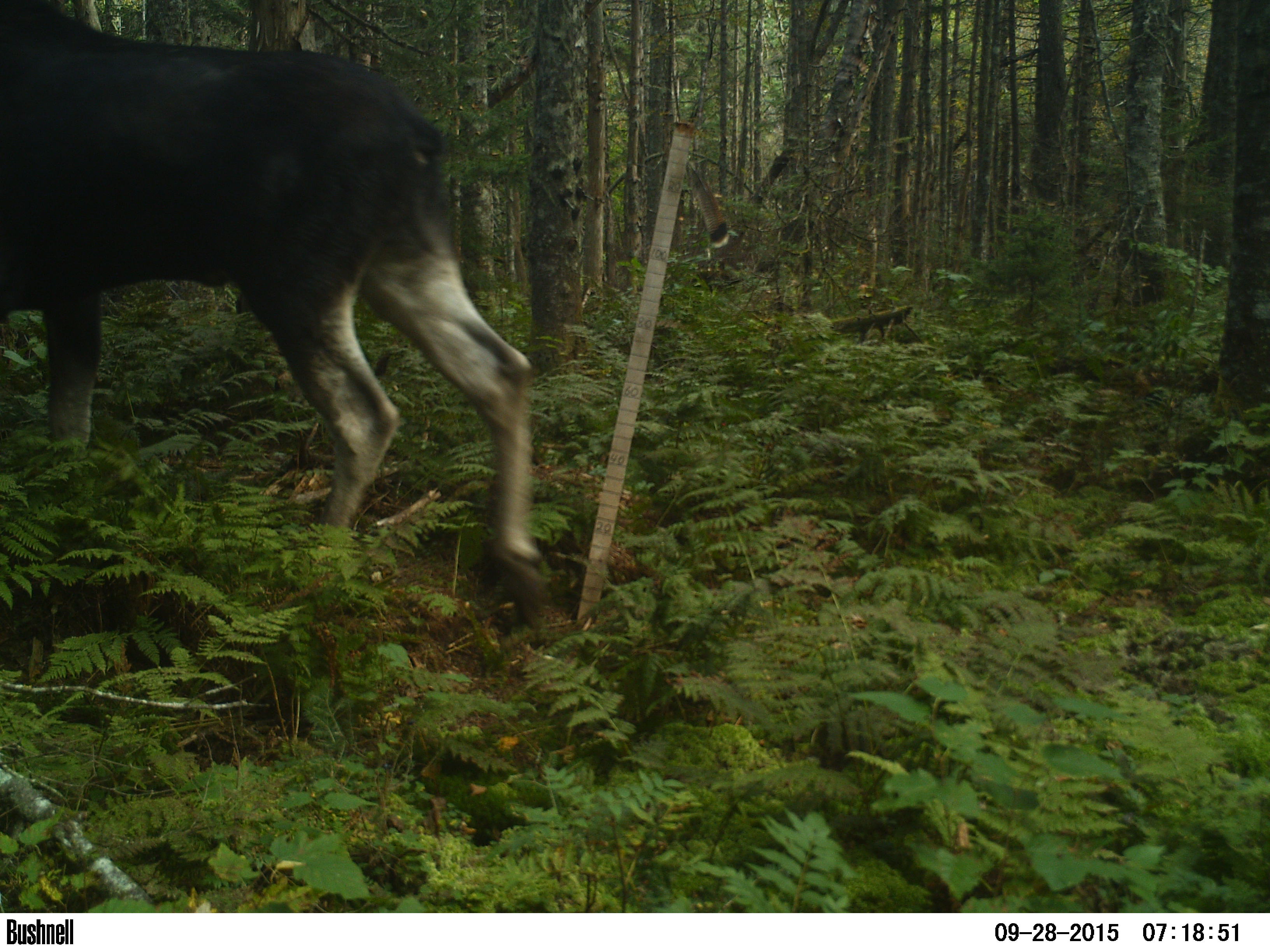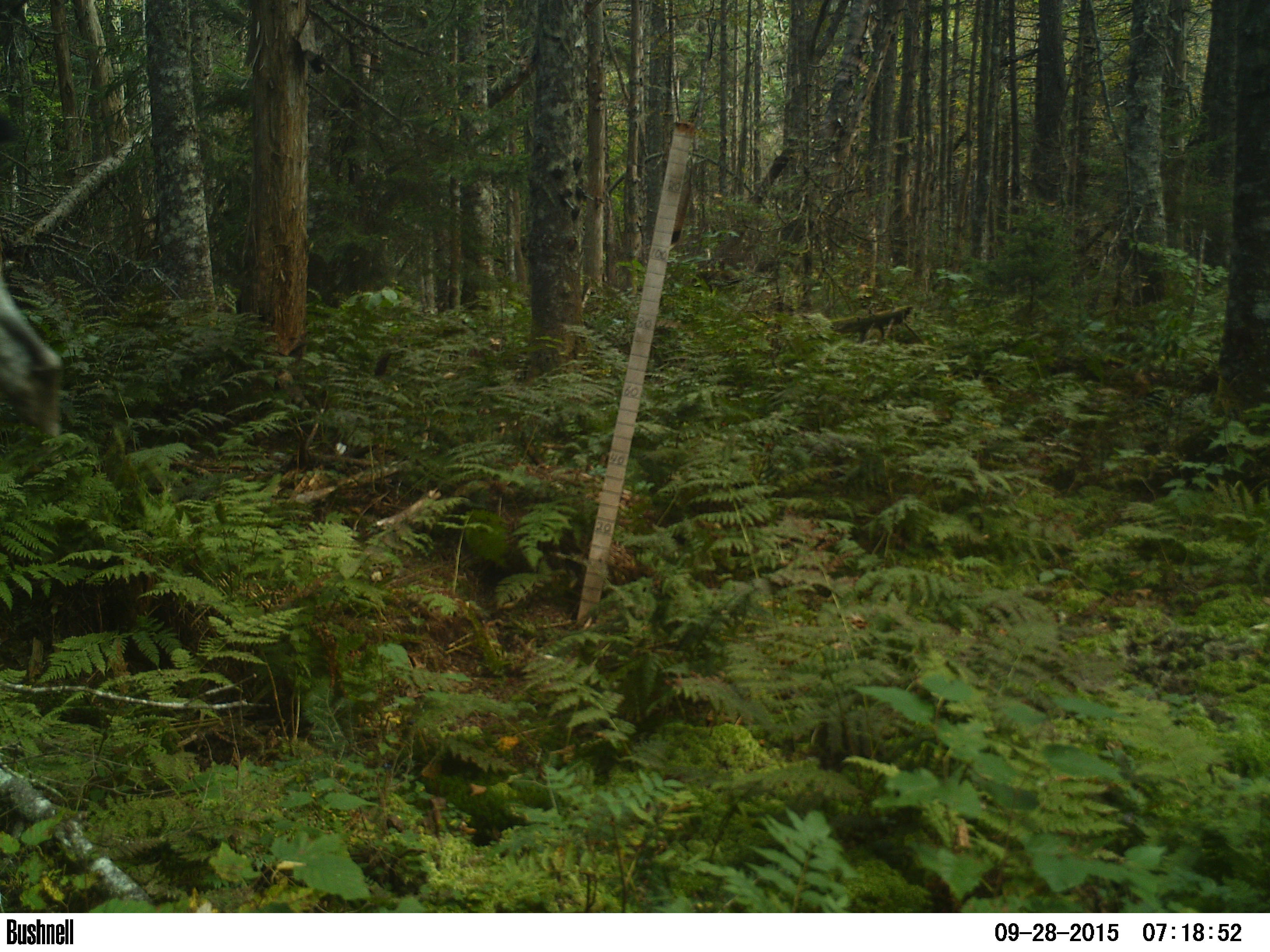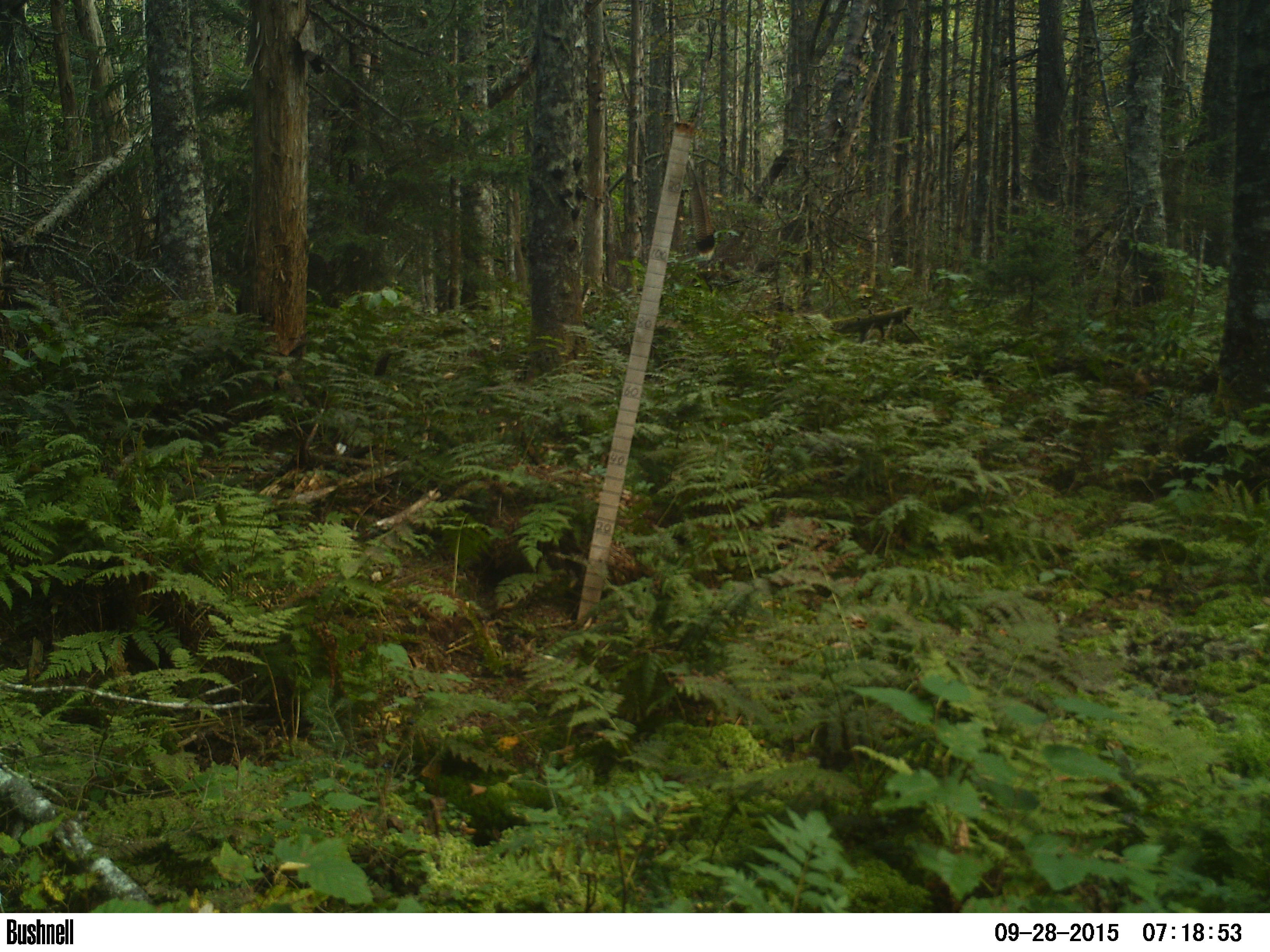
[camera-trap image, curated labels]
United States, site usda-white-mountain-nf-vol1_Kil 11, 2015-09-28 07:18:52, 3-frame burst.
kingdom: Animalia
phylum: Chordata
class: Mammalia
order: Artiodactyla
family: Cervidae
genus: Alces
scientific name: Alces alces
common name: moose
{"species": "moose (Alces alces)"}